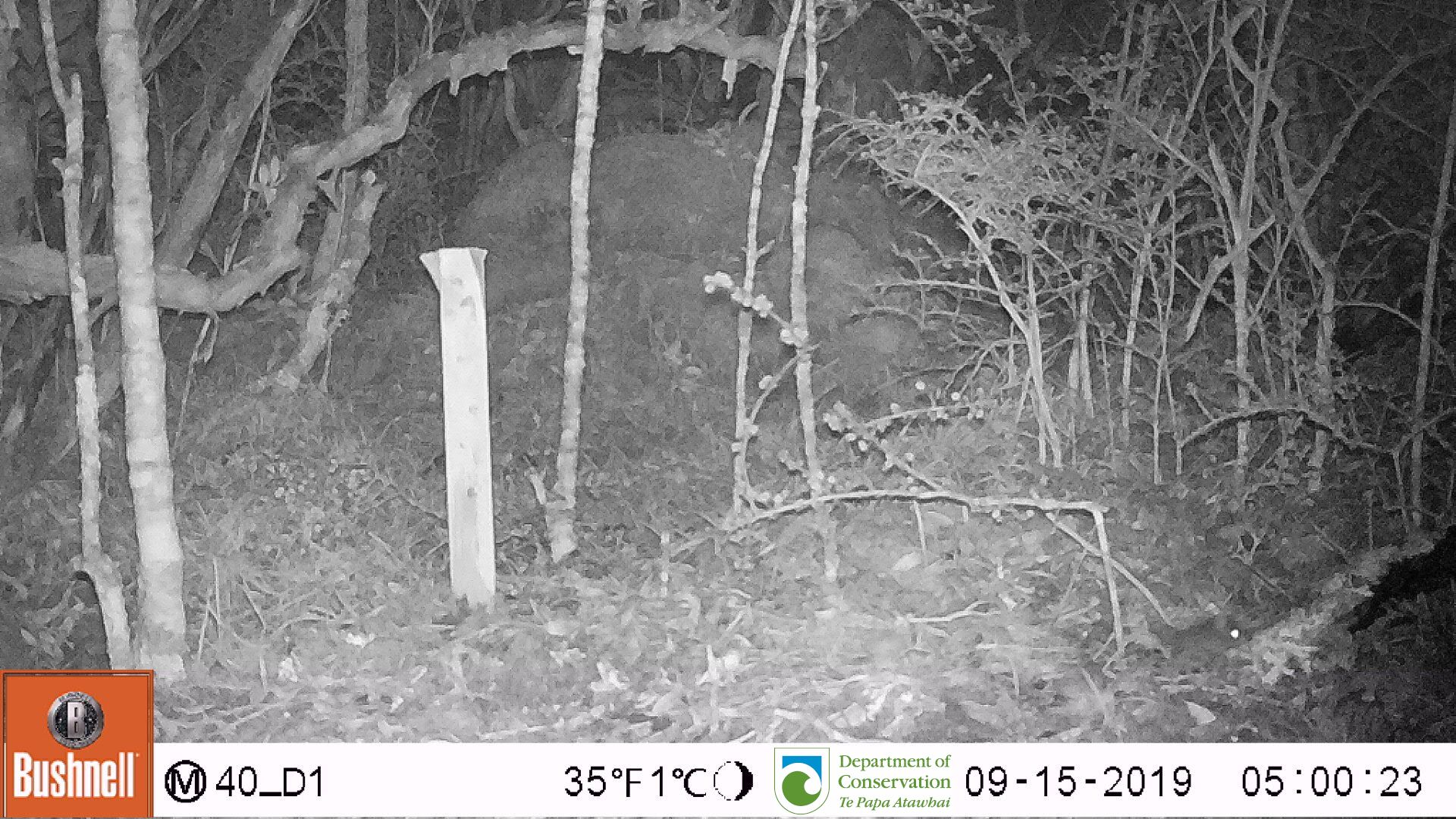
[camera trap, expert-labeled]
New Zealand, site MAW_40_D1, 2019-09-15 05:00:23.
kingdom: Animalia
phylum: Chordata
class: Mammalia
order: Rodentia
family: Muridae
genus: Mus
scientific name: Mus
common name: mouse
Mouse (Mus).